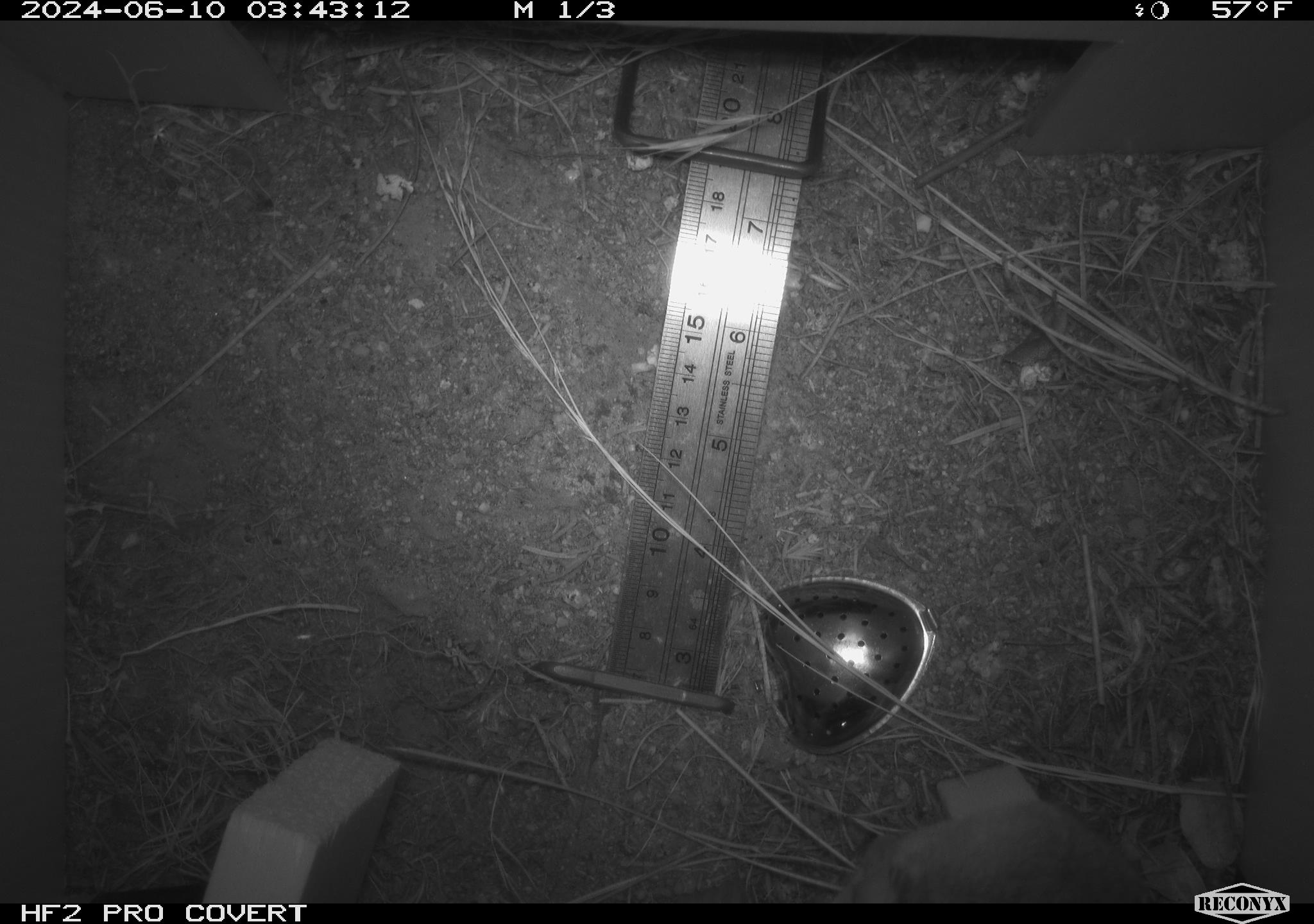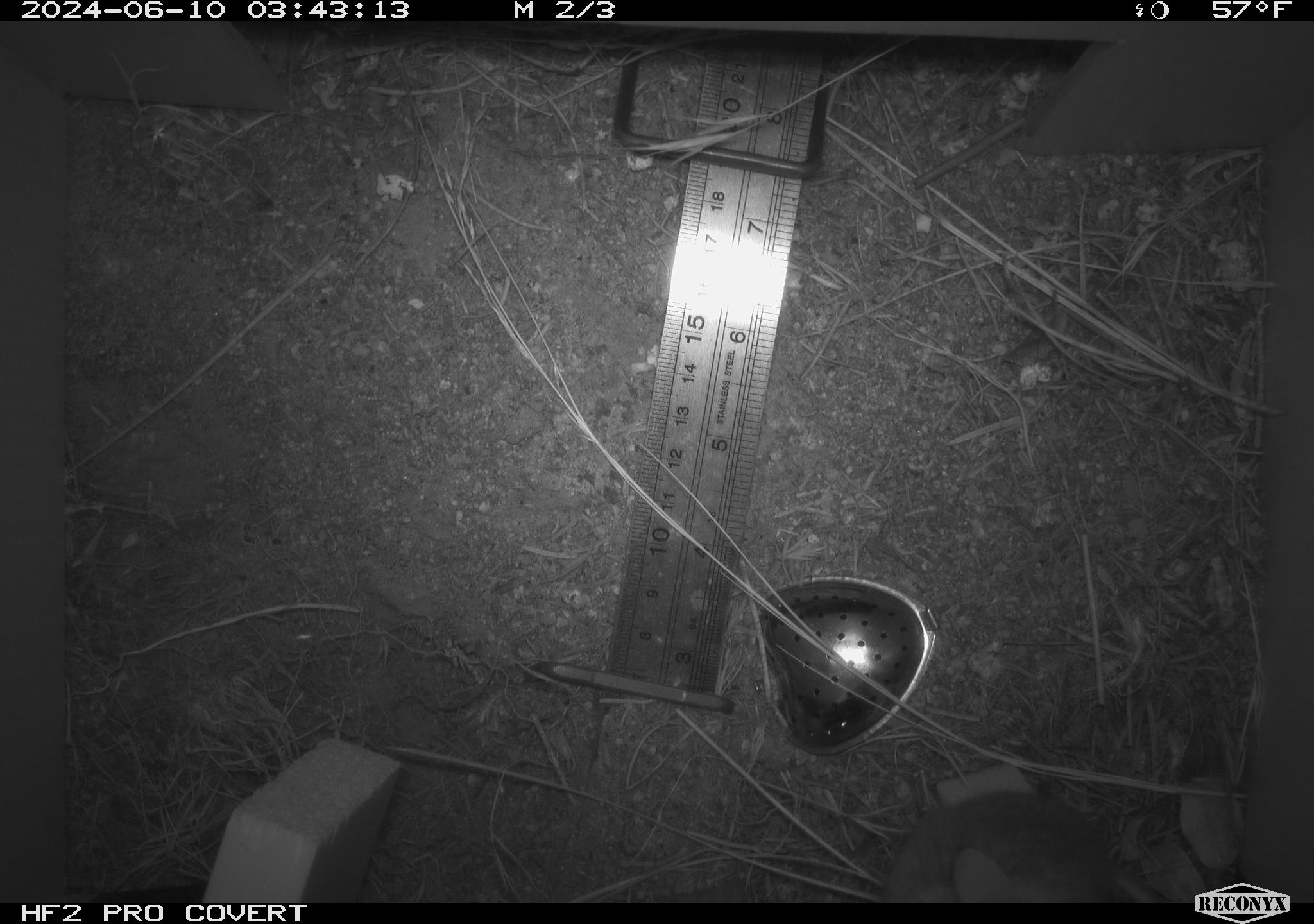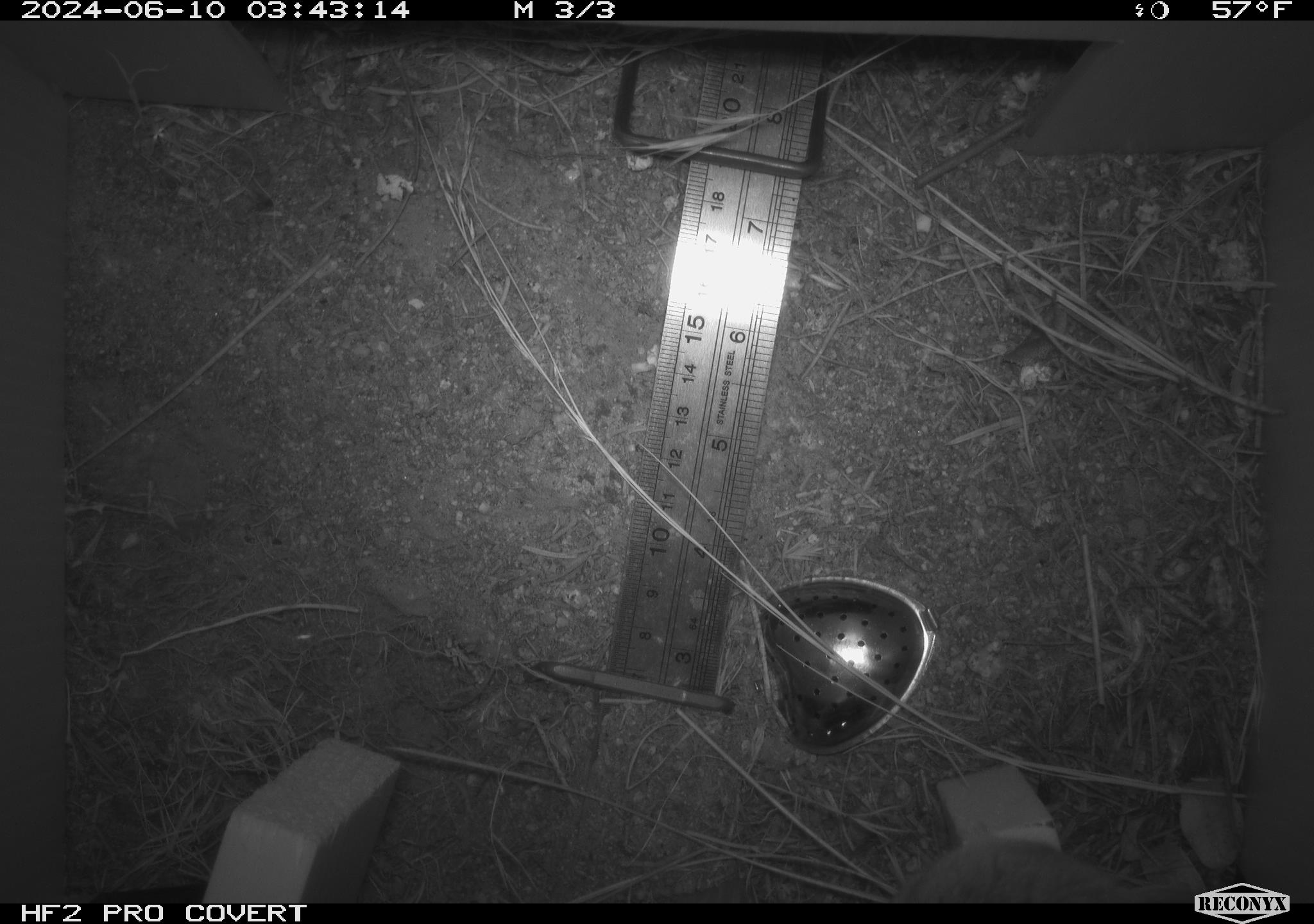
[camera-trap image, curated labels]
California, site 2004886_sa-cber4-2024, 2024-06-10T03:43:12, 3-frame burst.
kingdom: Animalia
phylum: Chordata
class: Mammalia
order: Rodentia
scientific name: Rodentia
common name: mouse species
Mouse species (Rodentia).